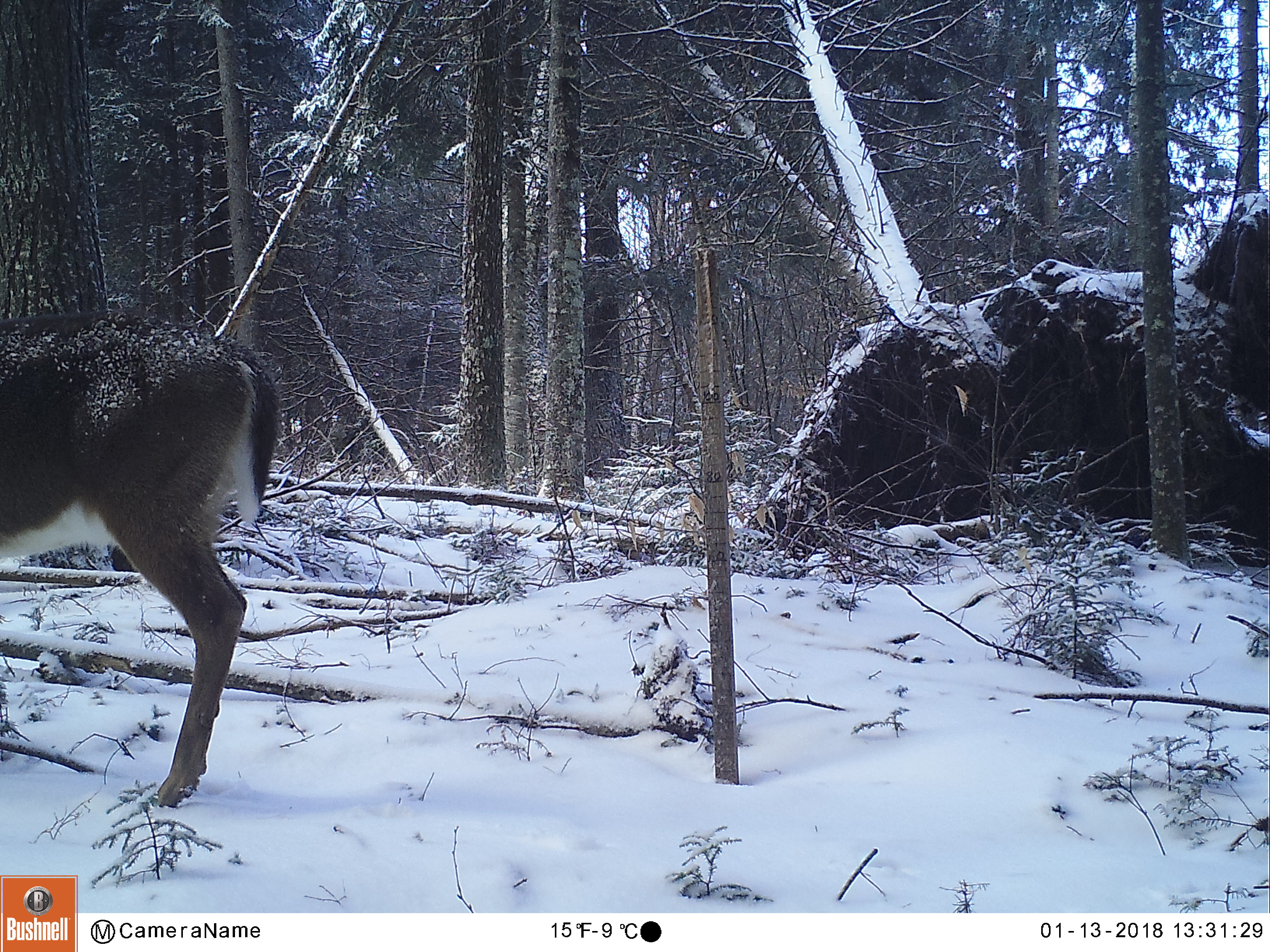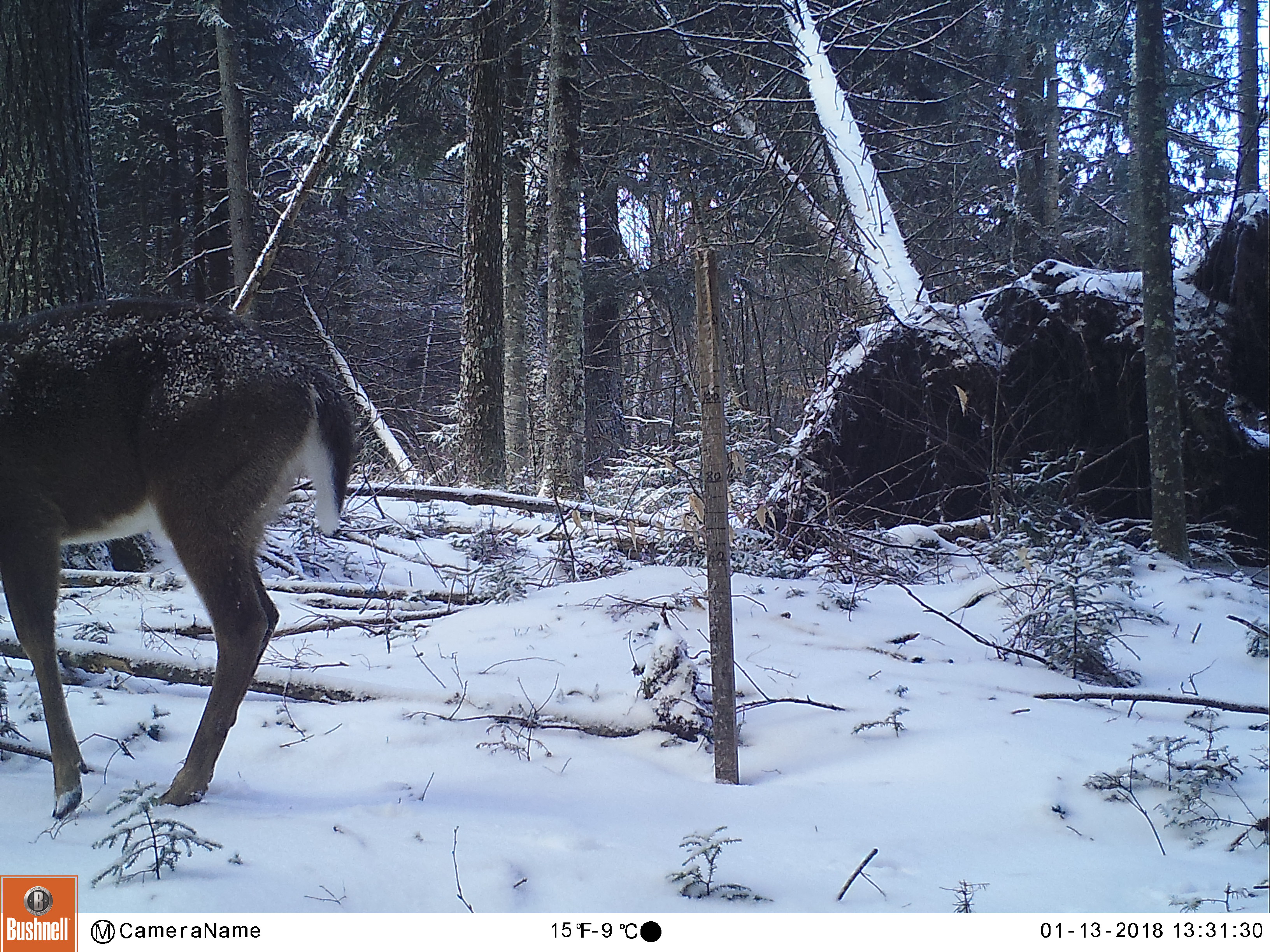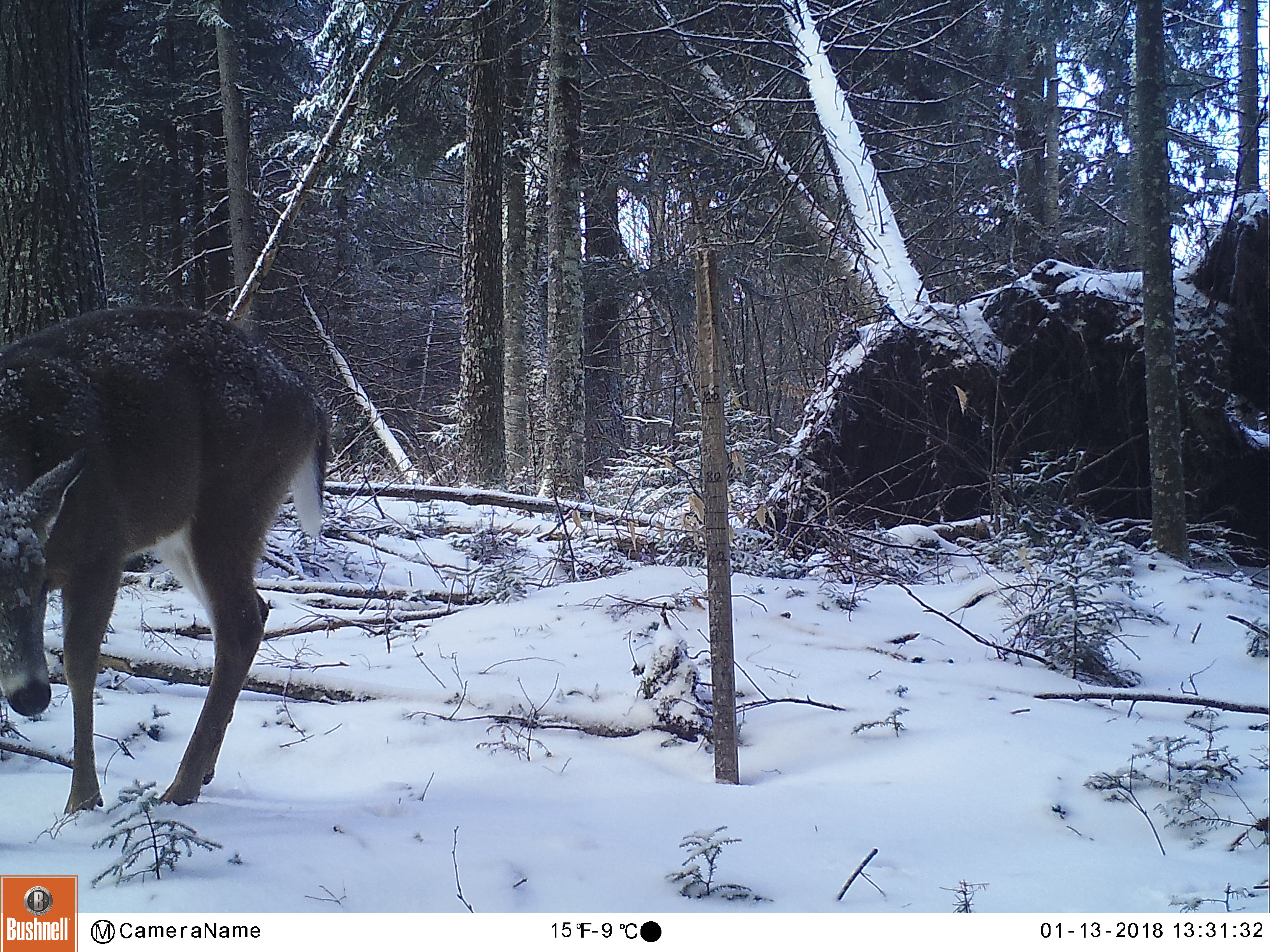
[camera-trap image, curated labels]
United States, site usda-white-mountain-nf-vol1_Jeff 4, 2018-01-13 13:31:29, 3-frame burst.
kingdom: Animalia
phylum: Chordata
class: Mammalia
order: Artiodactyla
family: Cervidae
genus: Odocoileus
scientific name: Odocoileus virginianus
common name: white-tailed deer